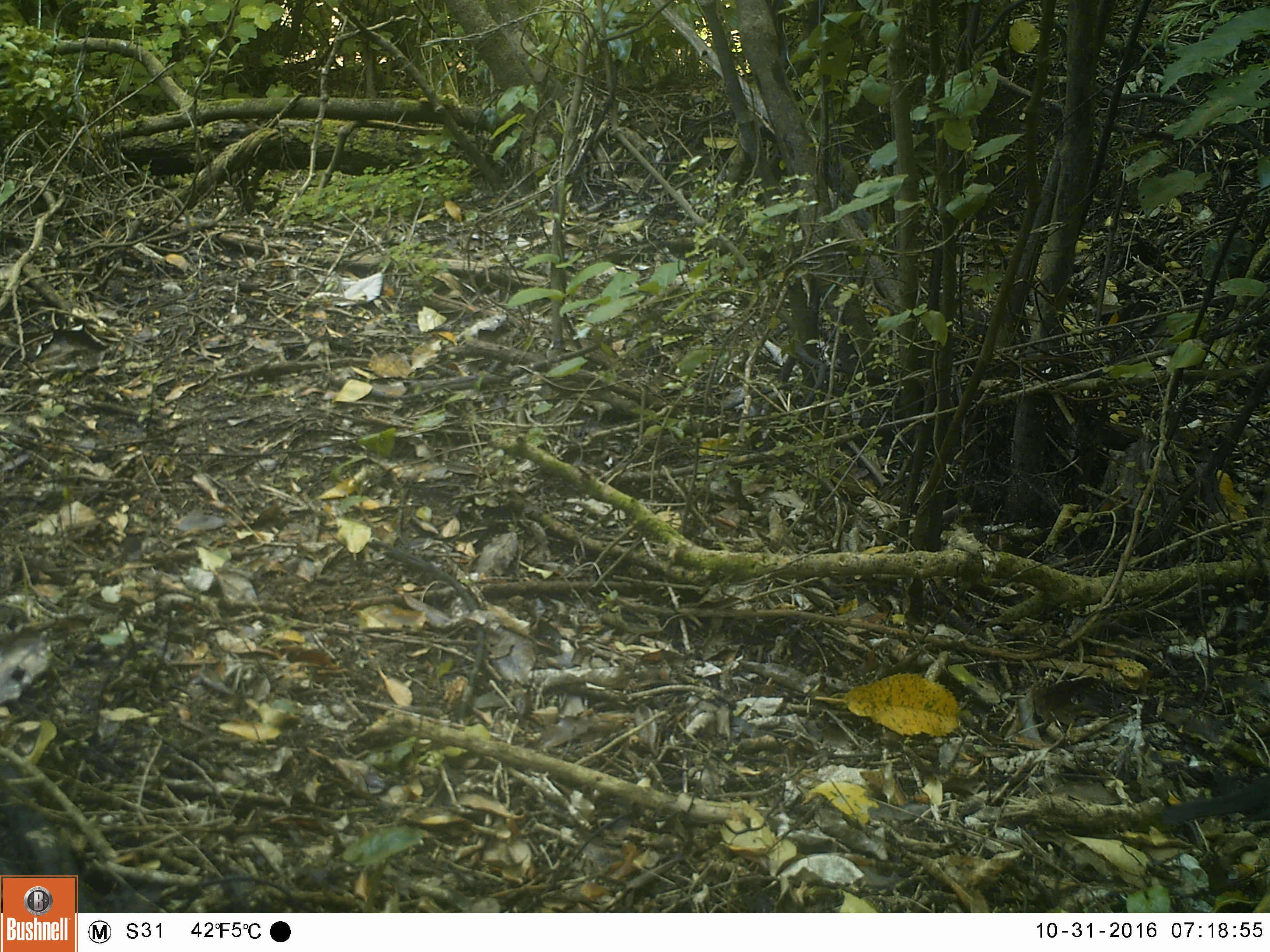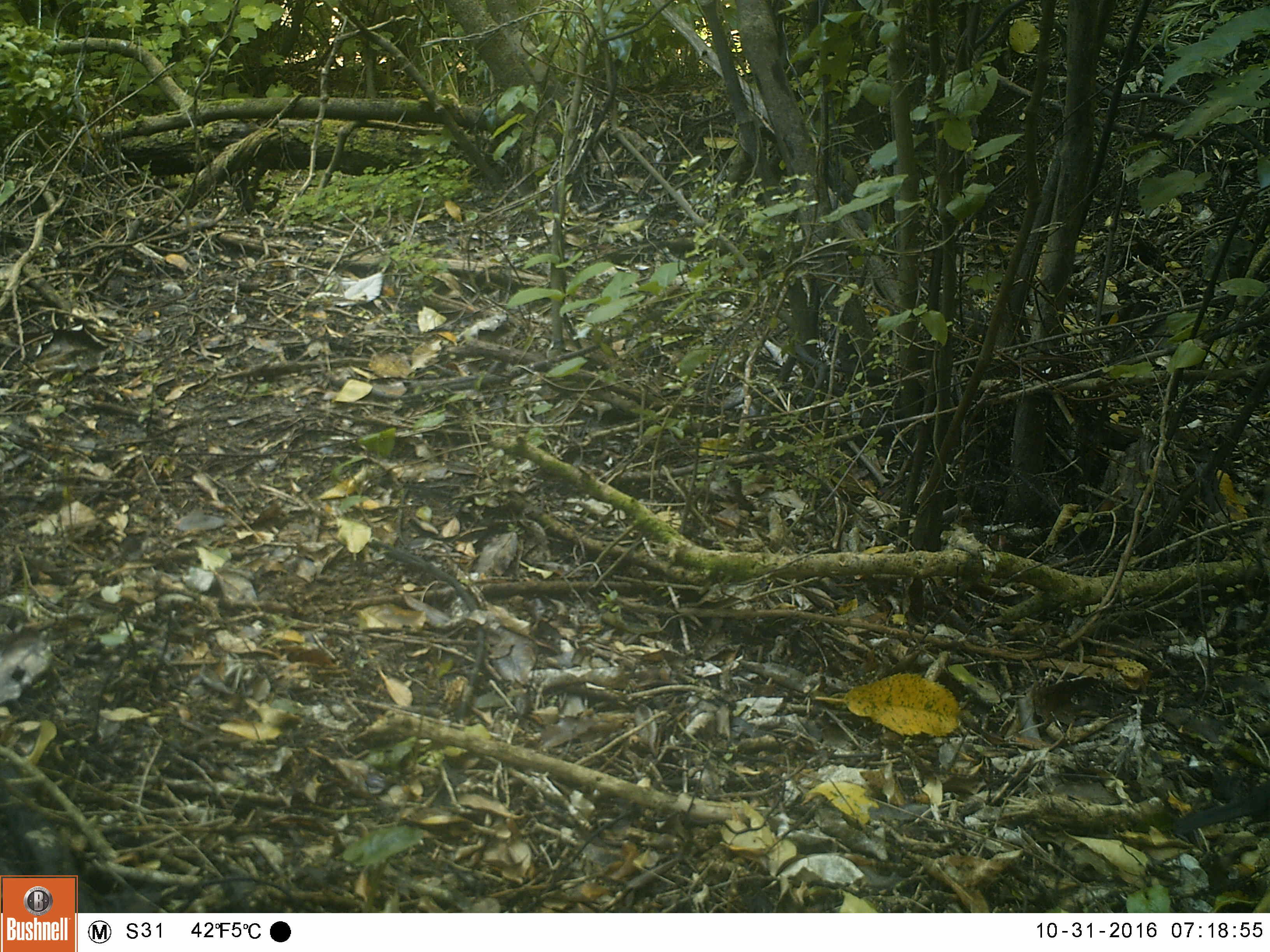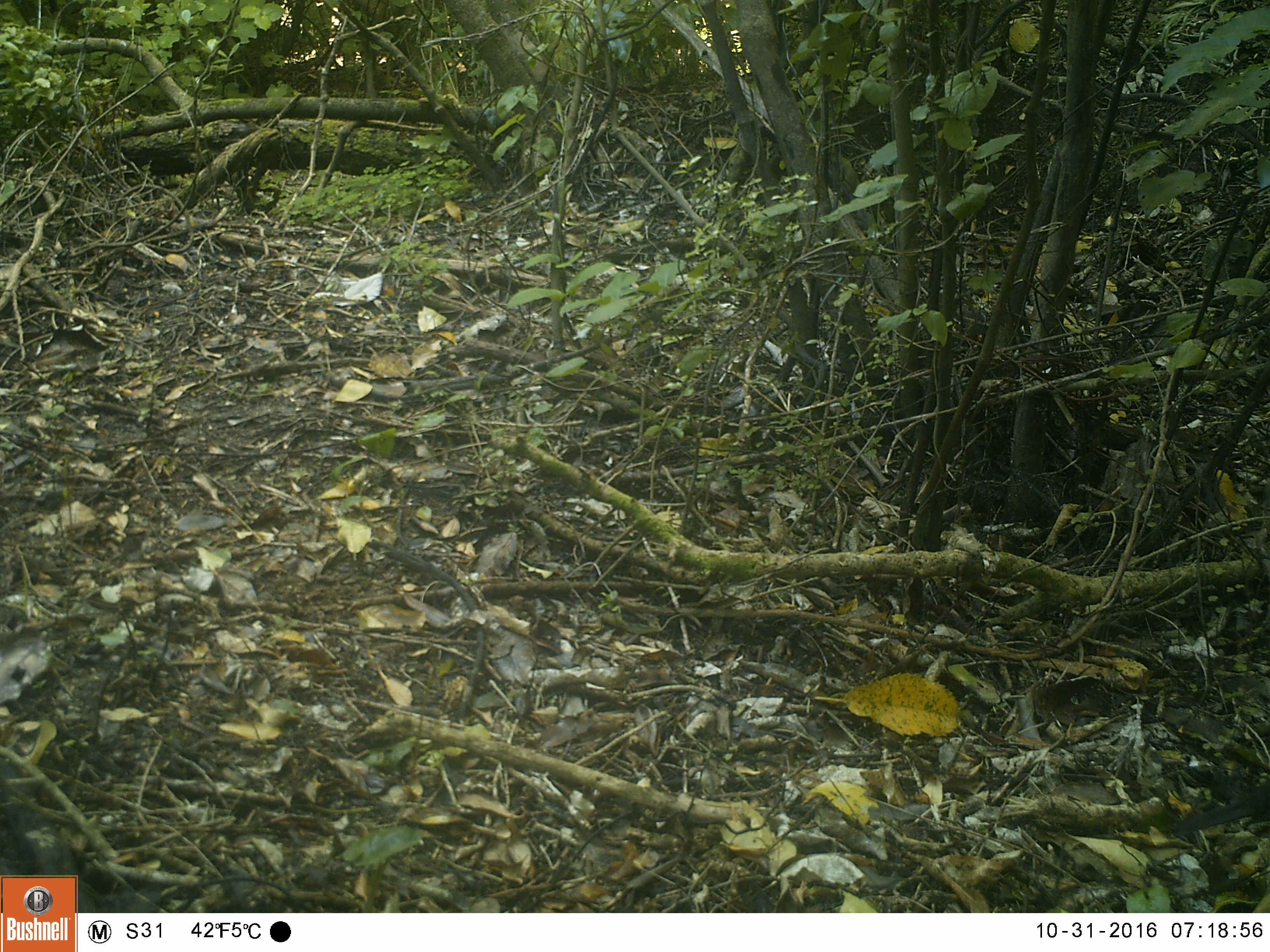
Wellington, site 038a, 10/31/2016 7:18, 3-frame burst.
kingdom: Animalia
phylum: Chordata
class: Aves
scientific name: Aves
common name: bird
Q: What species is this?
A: Bird (Aves).